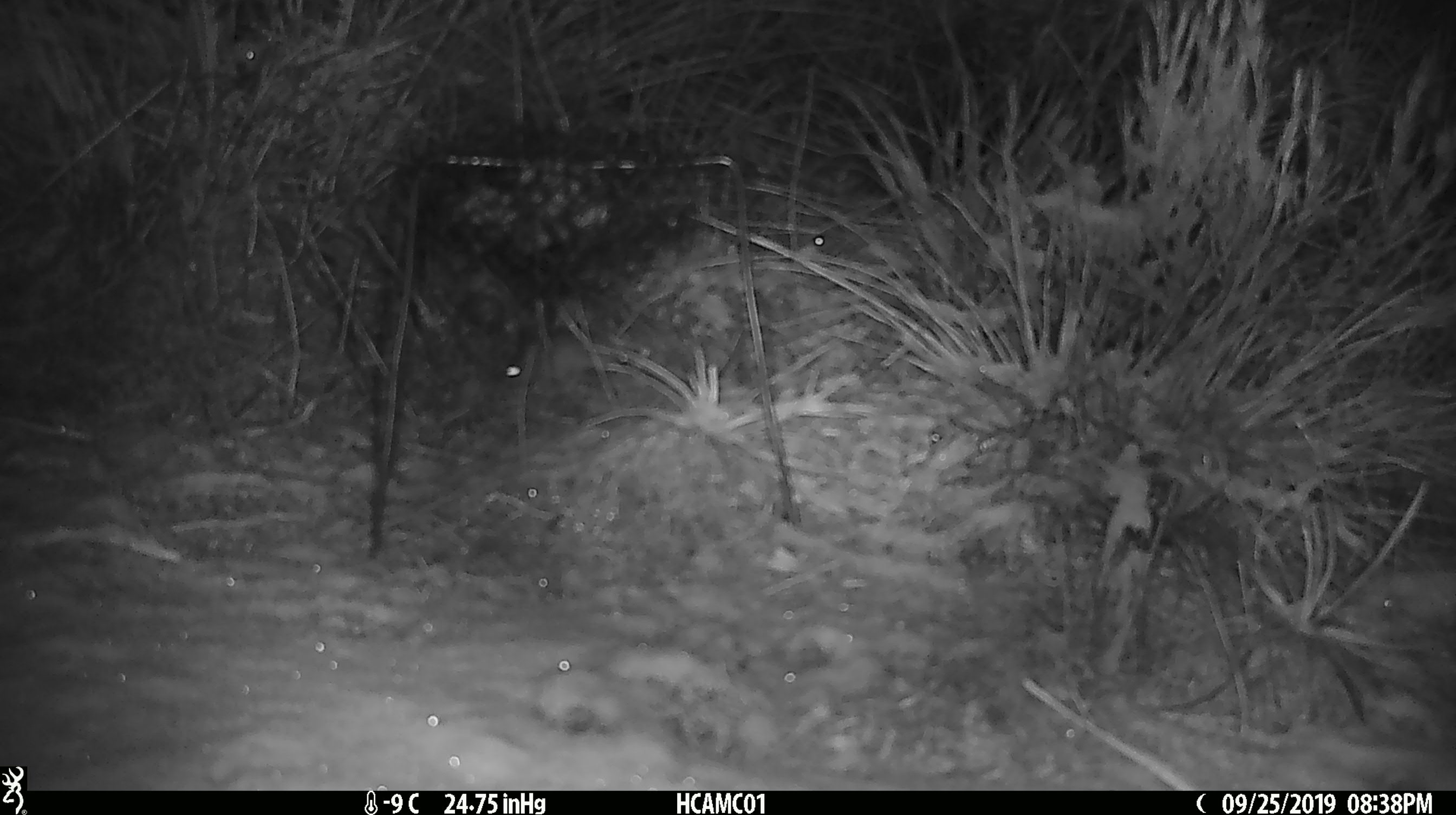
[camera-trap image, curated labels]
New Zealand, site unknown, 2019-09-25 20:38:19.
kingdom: Animalia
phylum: Chordata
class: Mammalia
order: Rodentia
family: Muridae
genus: Mus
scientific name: Mus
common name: mouse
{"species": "mouse (Mus)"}